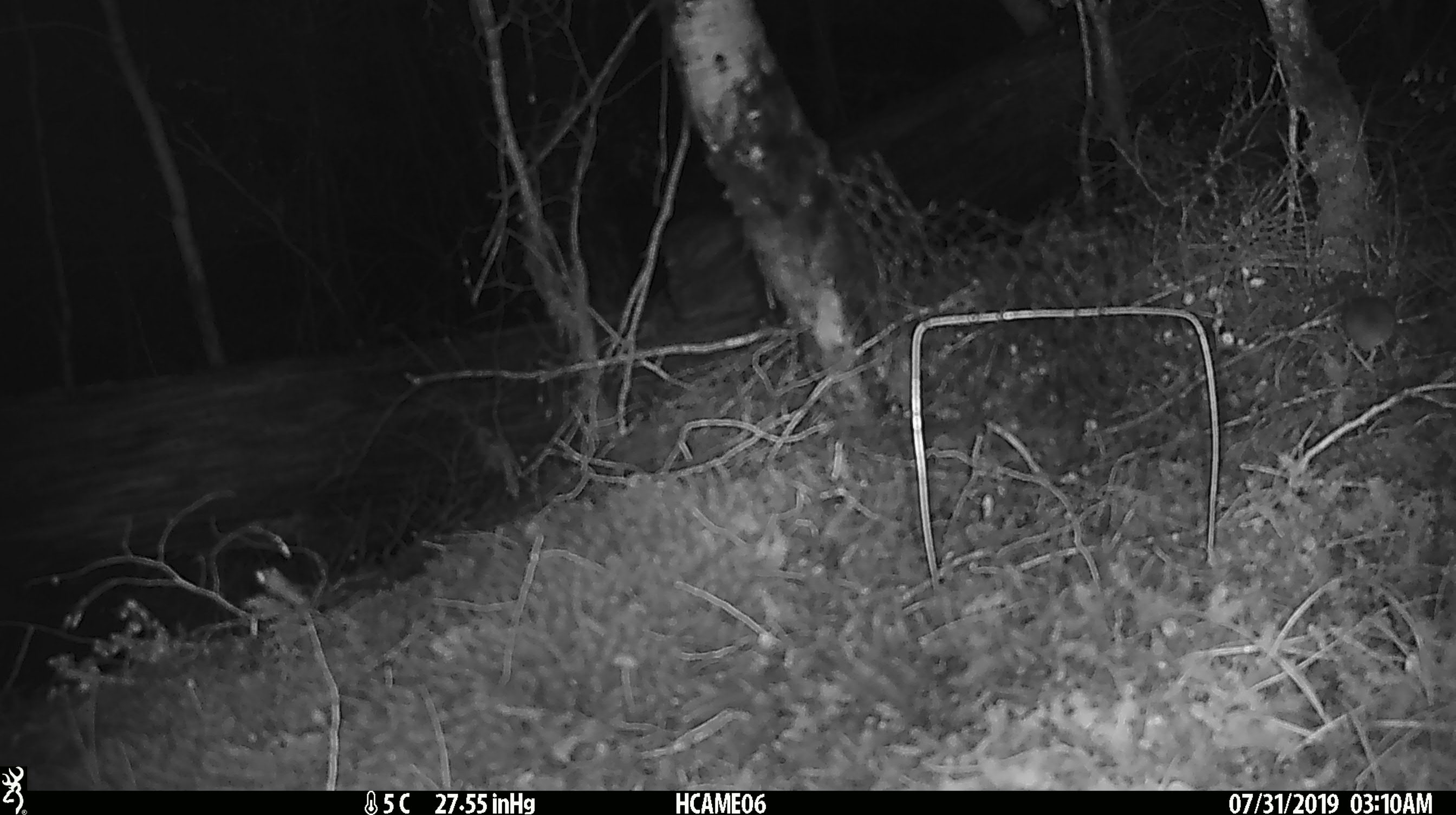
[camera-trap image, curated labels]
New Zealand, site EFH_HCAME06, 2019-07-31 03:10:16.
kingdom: Animalia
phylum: Chordata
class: Mammalia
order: Rodentia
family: Muridae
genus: Mus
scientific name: Mus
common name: mouse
Mouse (Mus).